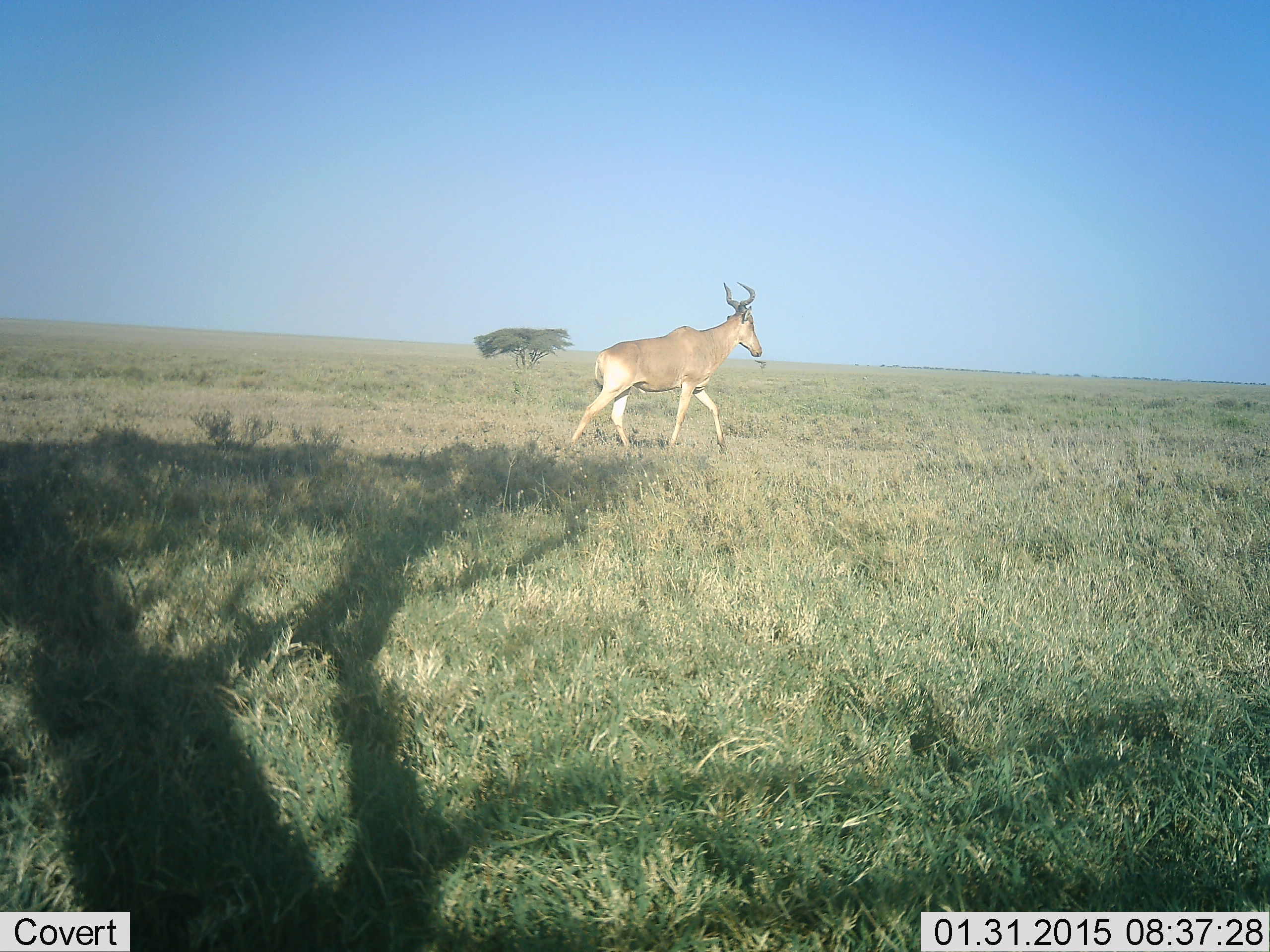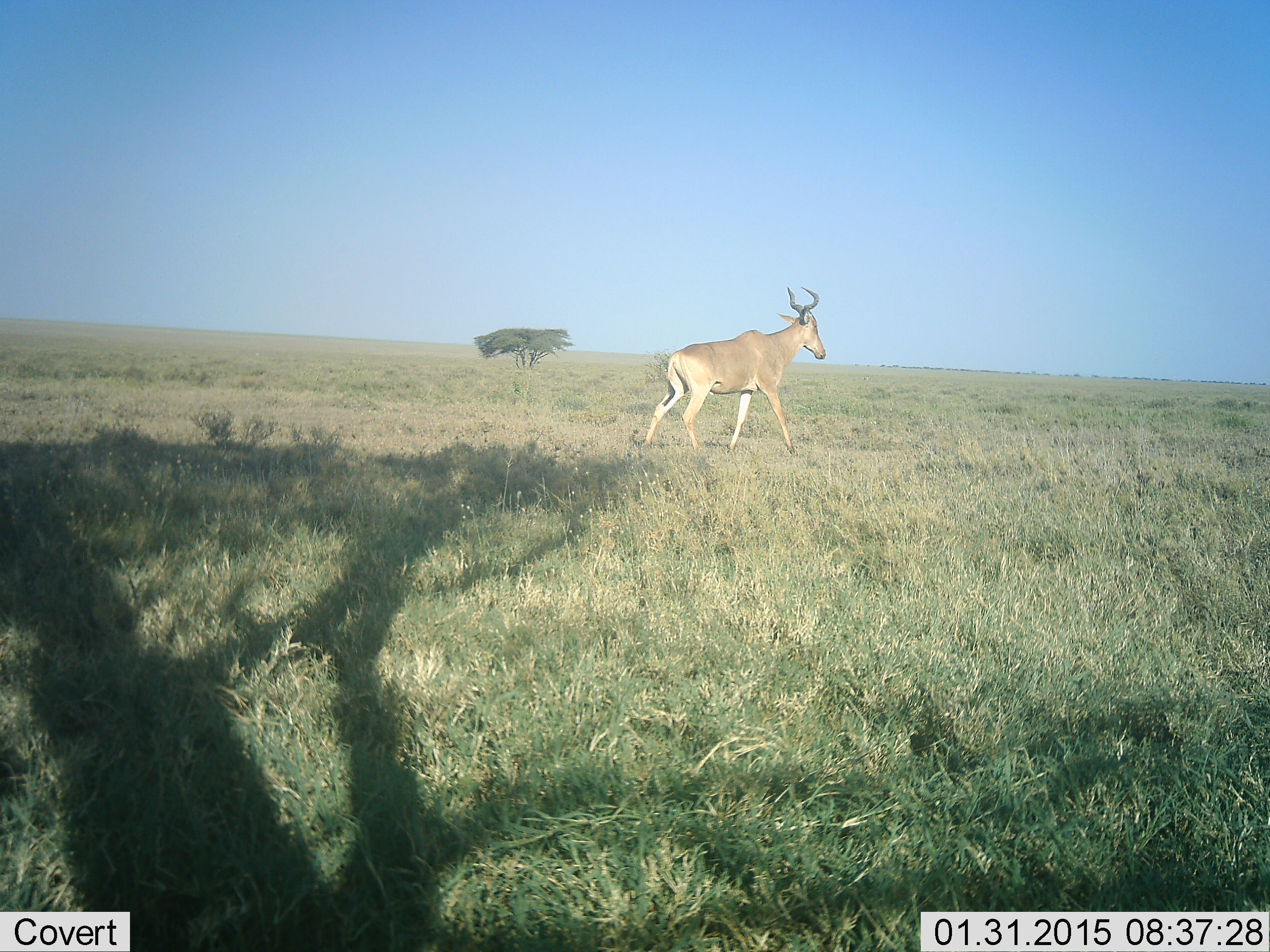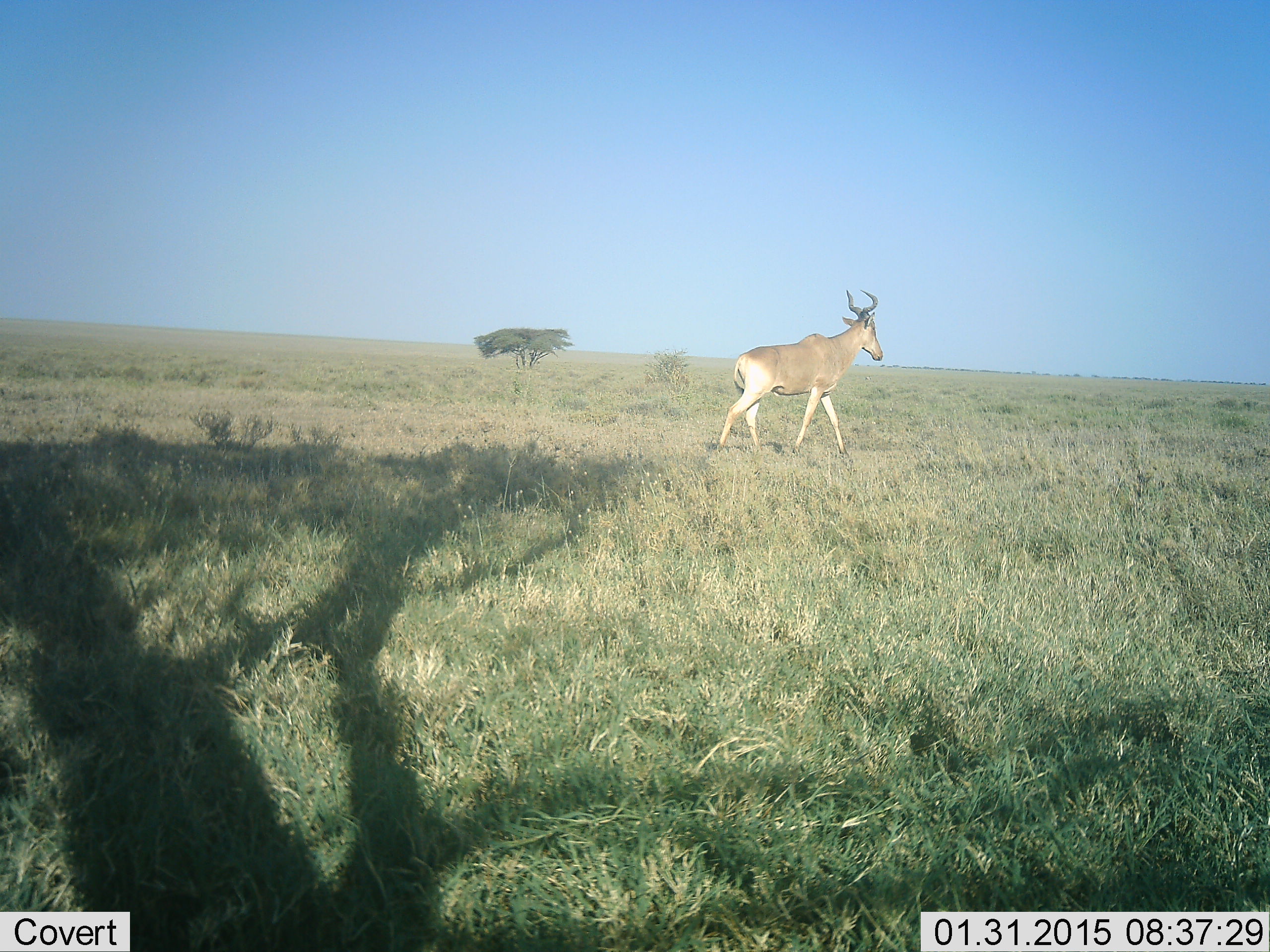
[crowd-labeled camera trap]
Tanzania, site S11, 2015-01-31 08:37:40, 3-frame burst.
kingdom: Animalia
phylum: Chordata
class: Mammalia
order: Artiodactyla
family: Bovidae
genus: Alcelaphus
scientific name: Alcelaphus buselaphus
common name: hartebeest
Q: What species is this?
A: Hartebeest (Alcelaphus buselaphus).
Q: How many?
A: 1.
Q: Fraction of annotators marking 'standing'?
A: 0%.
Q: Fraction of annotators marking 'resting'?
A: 0%.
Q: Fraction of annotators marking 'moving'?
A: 100%.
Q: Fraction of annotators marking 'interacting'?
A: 0%.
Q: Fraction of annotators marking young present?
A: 0%.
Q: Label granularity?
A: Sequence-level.